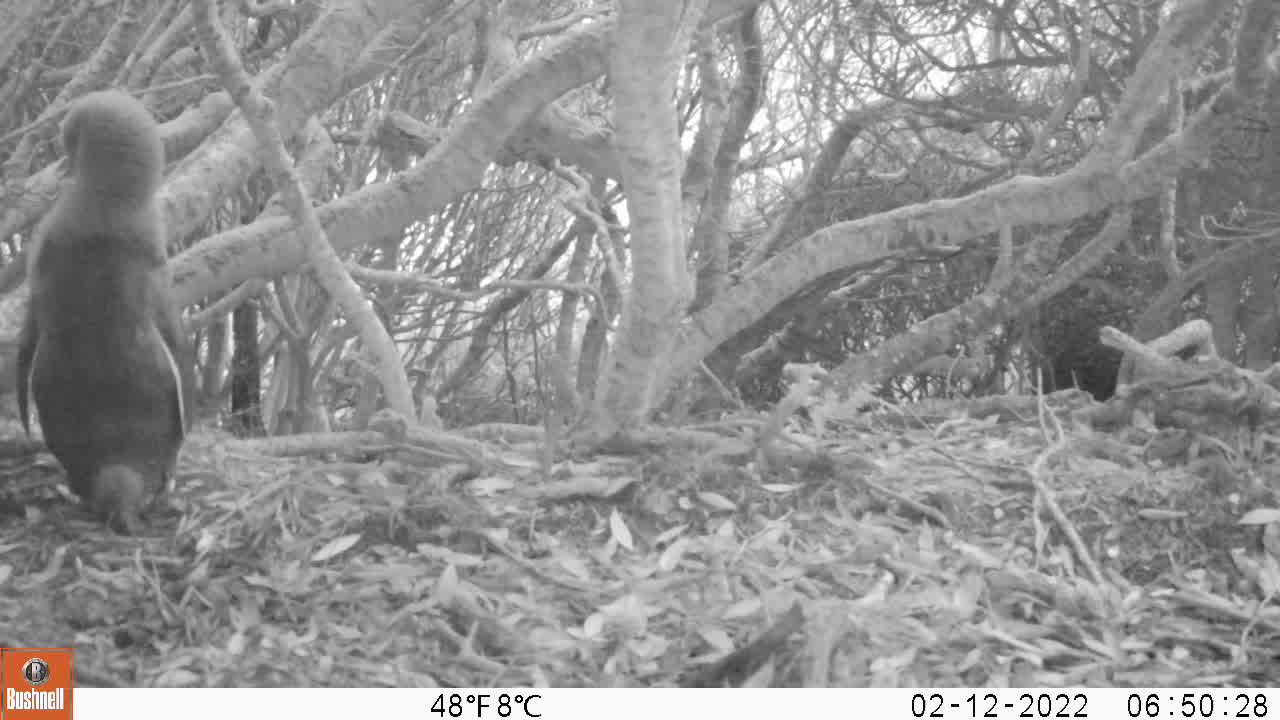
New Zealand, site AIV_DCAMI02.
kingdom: Animalia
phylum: Chordata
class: Aves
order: Sphenisciformes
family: Spheniscidae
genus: Megadyptes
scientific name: Megadyptes antipodes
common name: yellow-eyed penguin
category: yellow eyed penguin